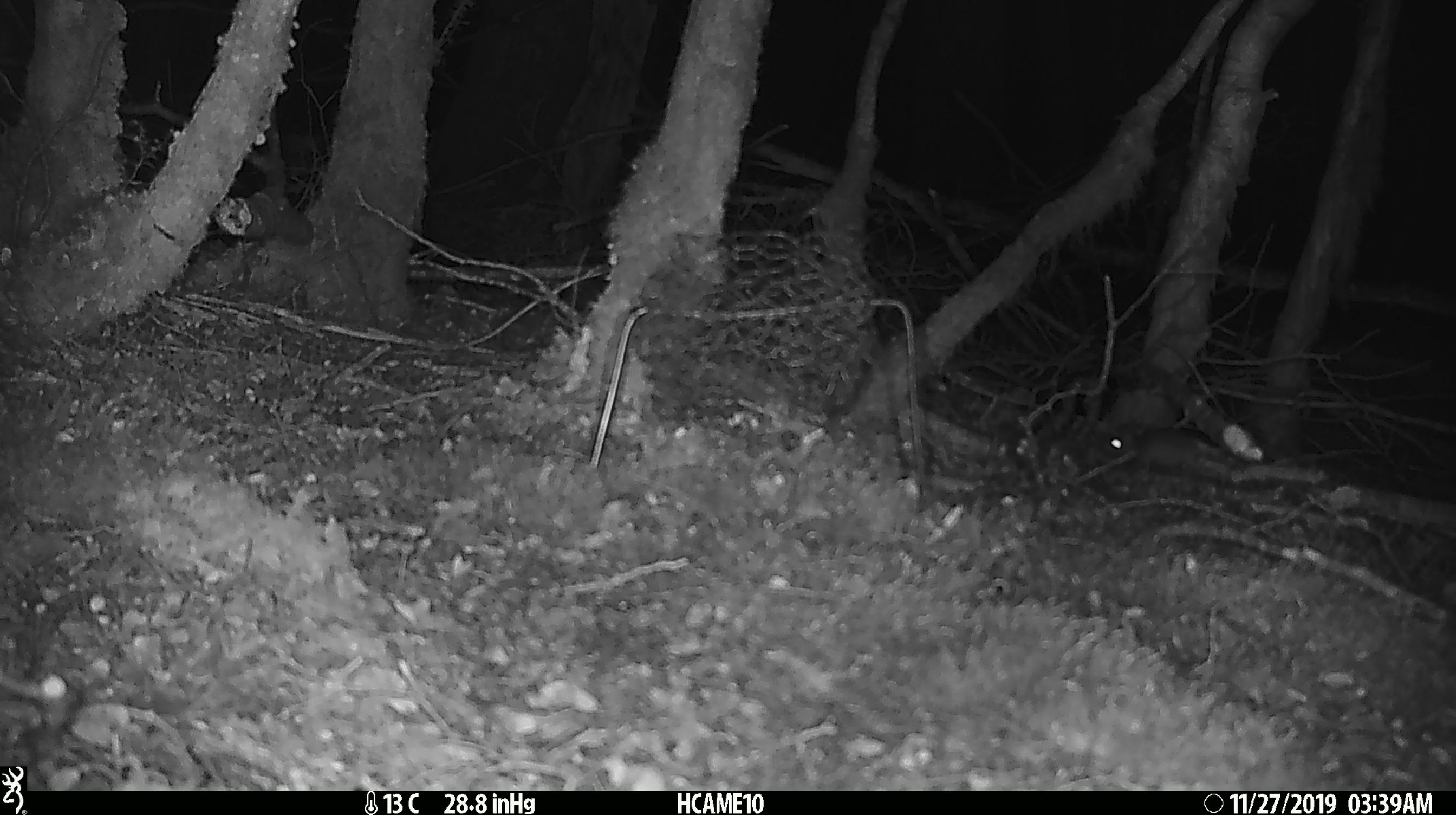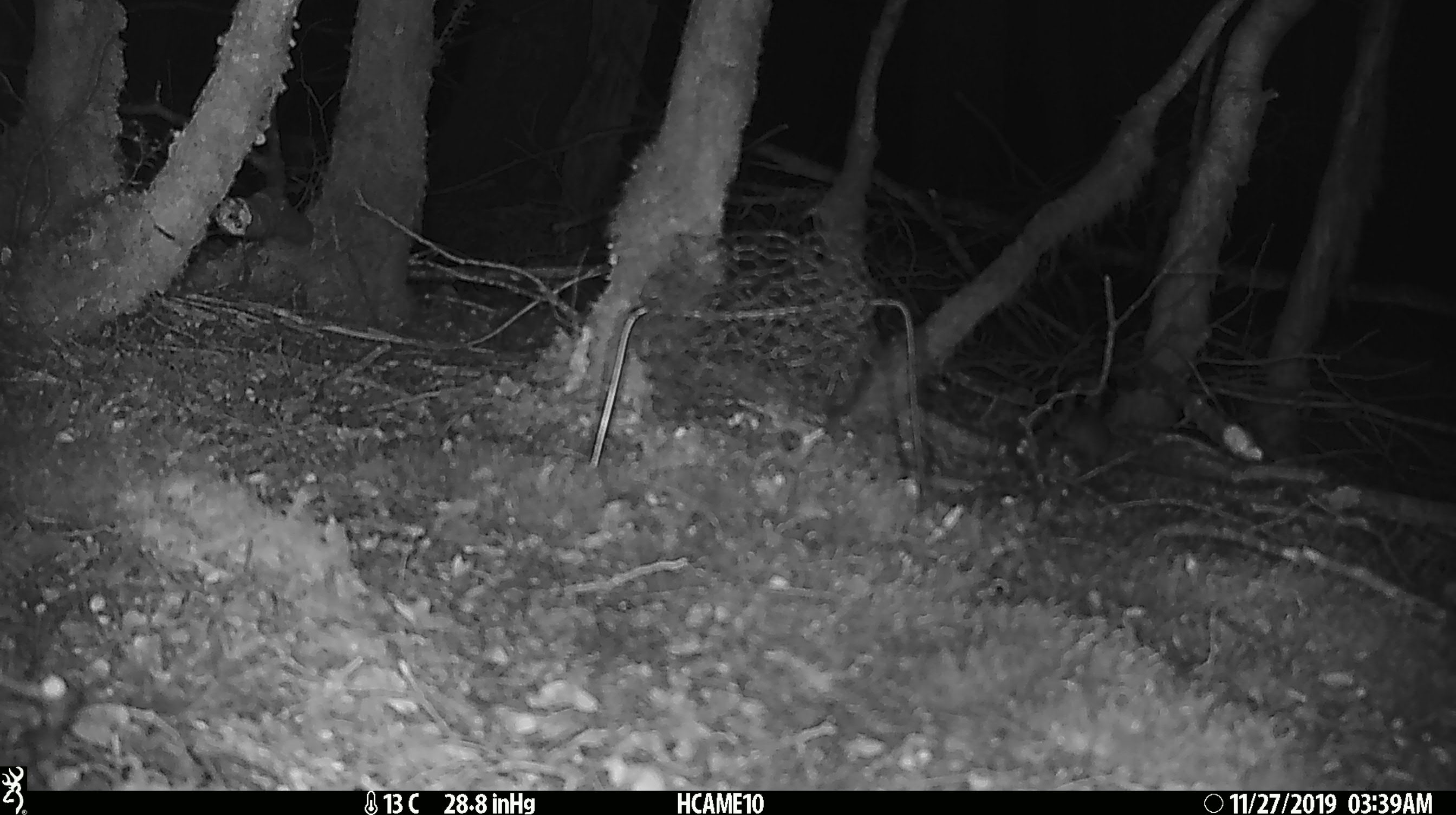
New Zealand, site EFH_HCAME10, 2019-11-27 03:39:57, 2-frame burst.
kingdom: Animalia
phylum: Chordata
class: Mammalia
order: Rodentia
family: Muridae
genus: Mus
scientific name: Mus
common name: mouse